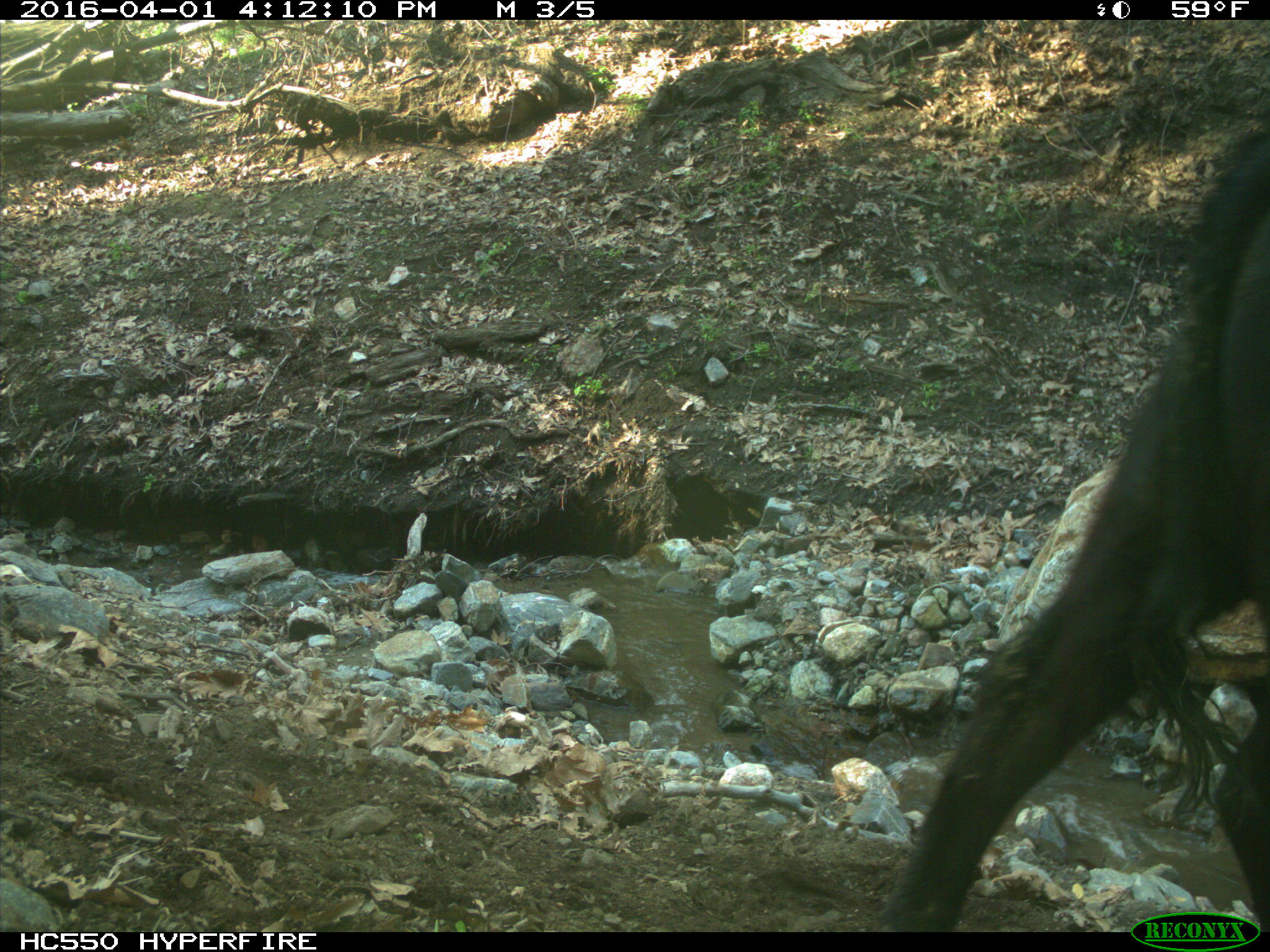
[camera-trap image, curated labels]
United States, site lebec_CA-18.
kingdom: Animalia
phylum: Chordata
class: Mammalia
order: Artiodactyla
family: Bovidae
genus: Bos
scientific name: Bos taurus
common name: domestic cow